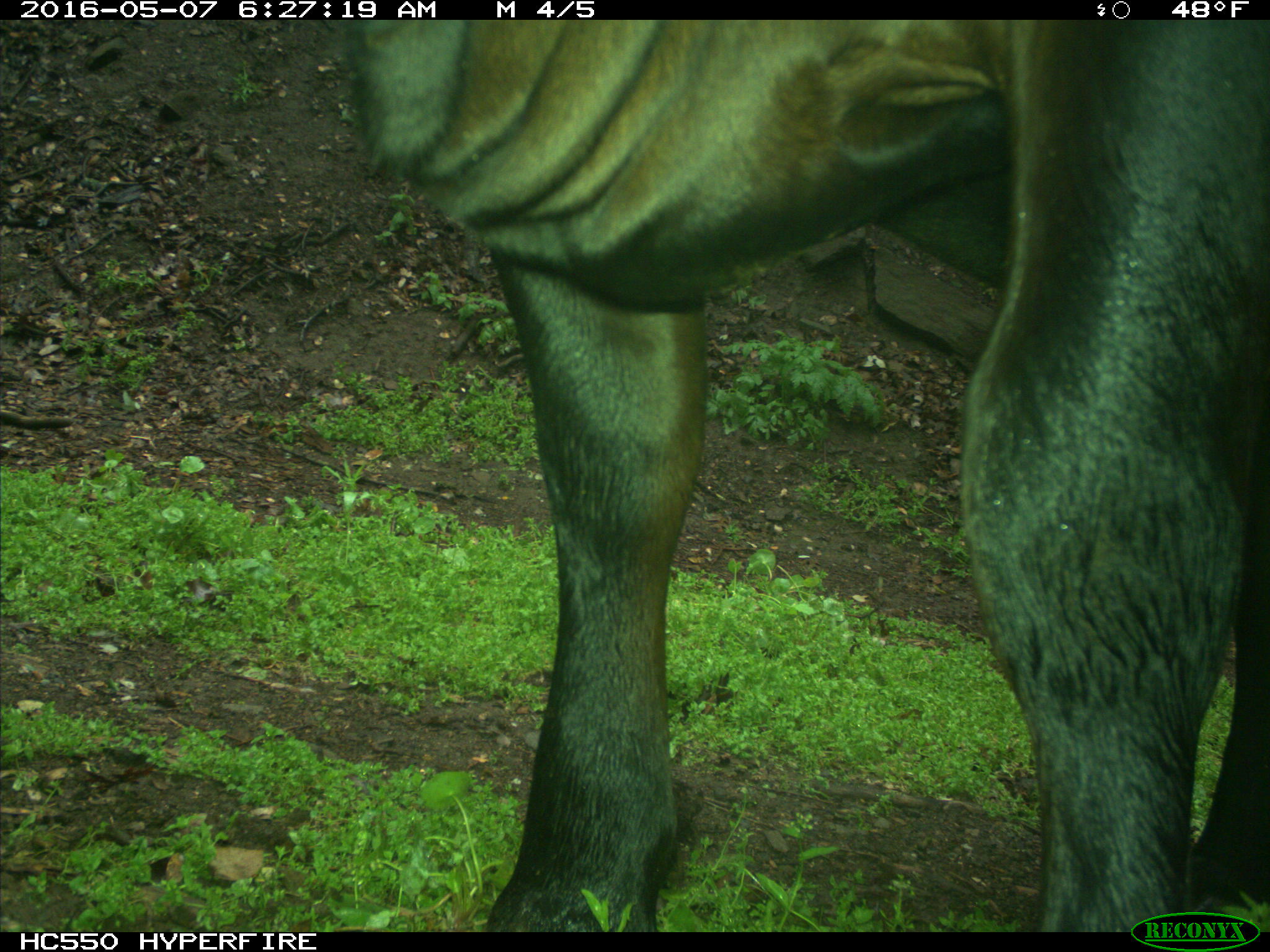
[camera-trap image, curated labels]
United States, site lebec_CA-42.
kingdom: Animalia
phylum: Chordata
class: Mammalia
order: Artiodactyla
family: Bovidae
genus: Bos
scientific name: Bos taurus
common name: domestic cow